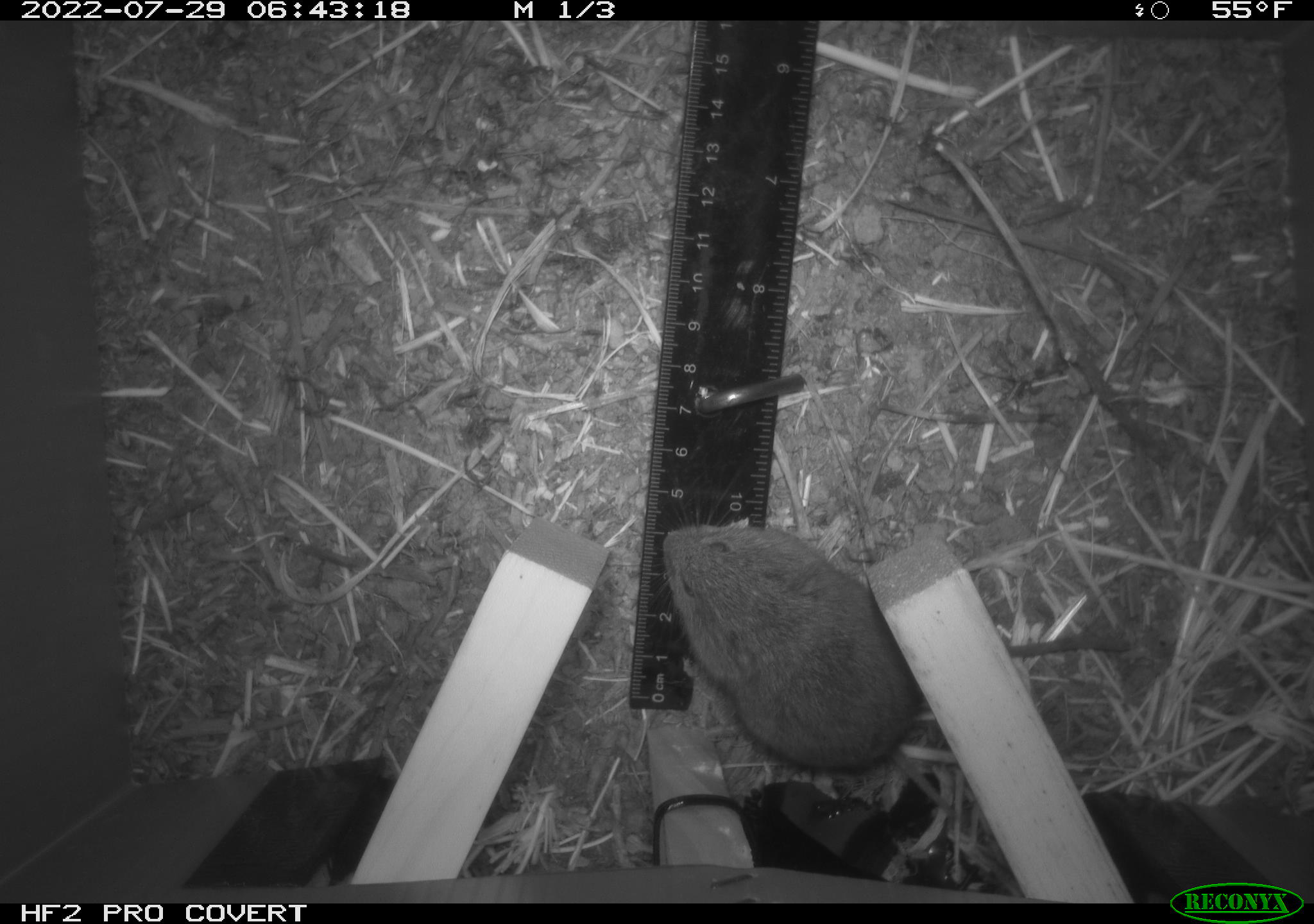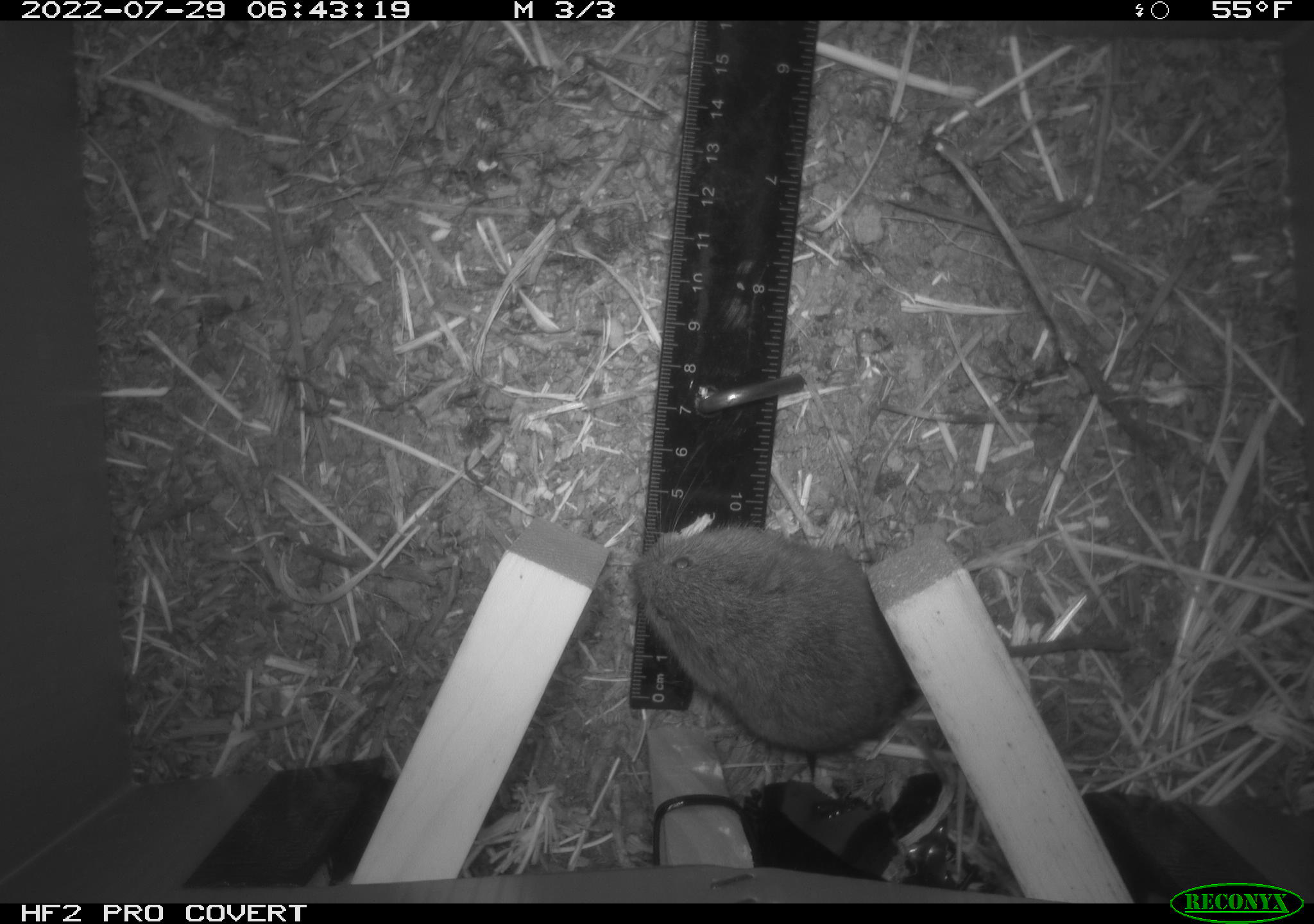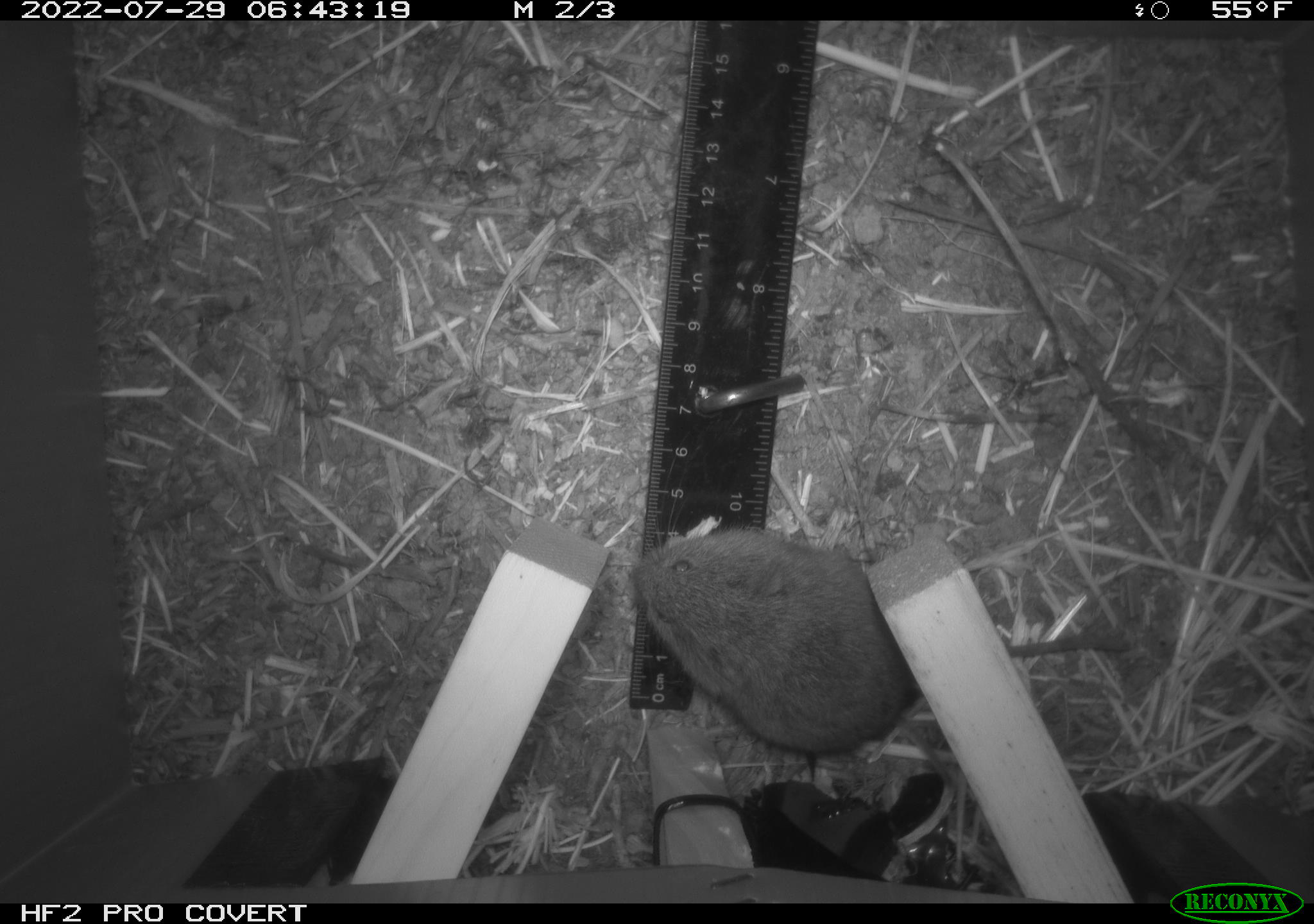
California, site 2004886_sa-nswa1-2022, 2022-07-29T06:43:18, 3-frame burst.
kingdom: Animalia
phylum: Chordata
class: Mammalia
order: Rodentia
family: Cricetidae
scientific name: Cricetidae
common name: hamsters, voles, lemmings, and allies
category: cricetidae family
Cricetidae family (hamsters, voles, lemmings, and allies) (Cricetidae).